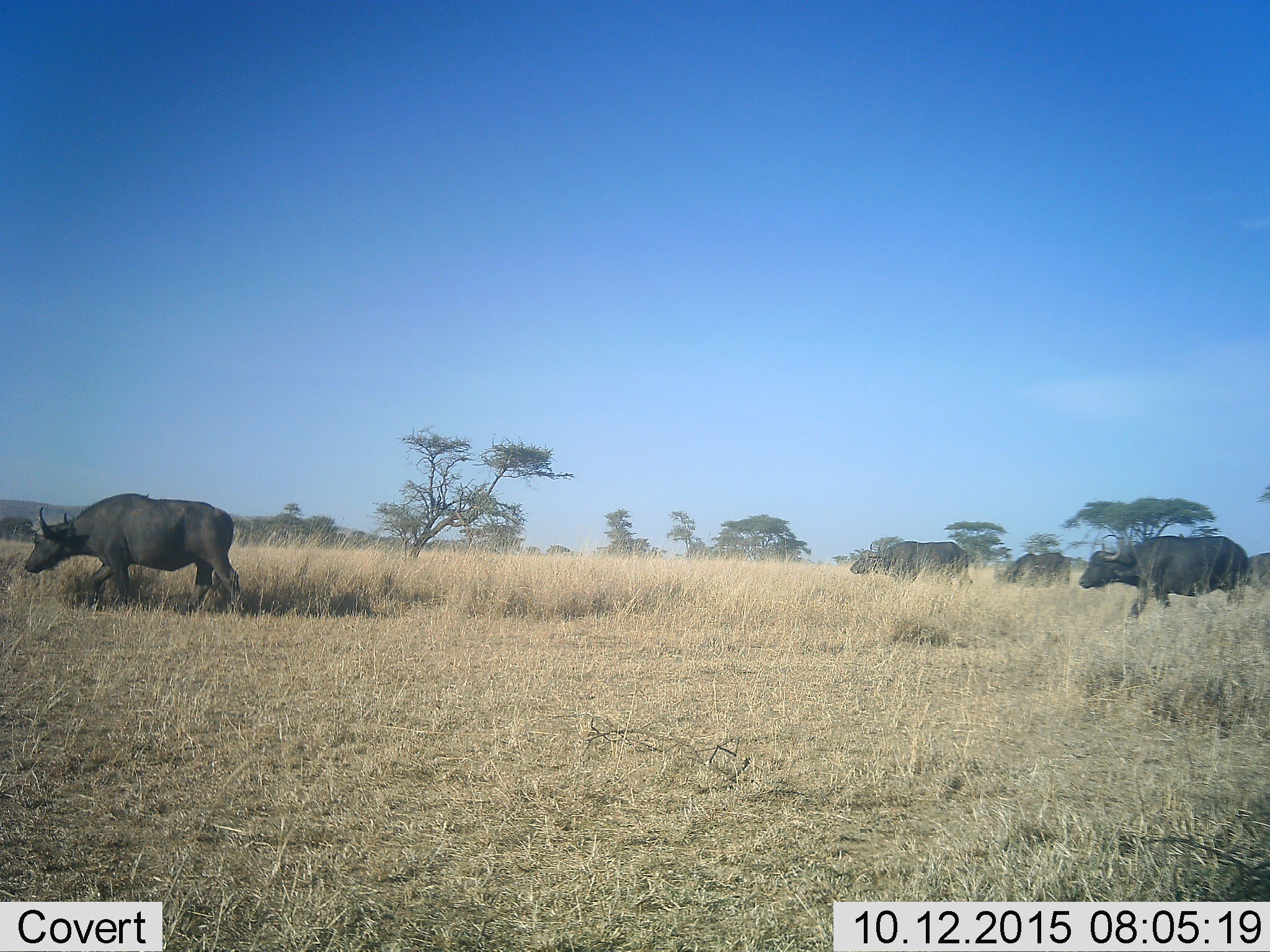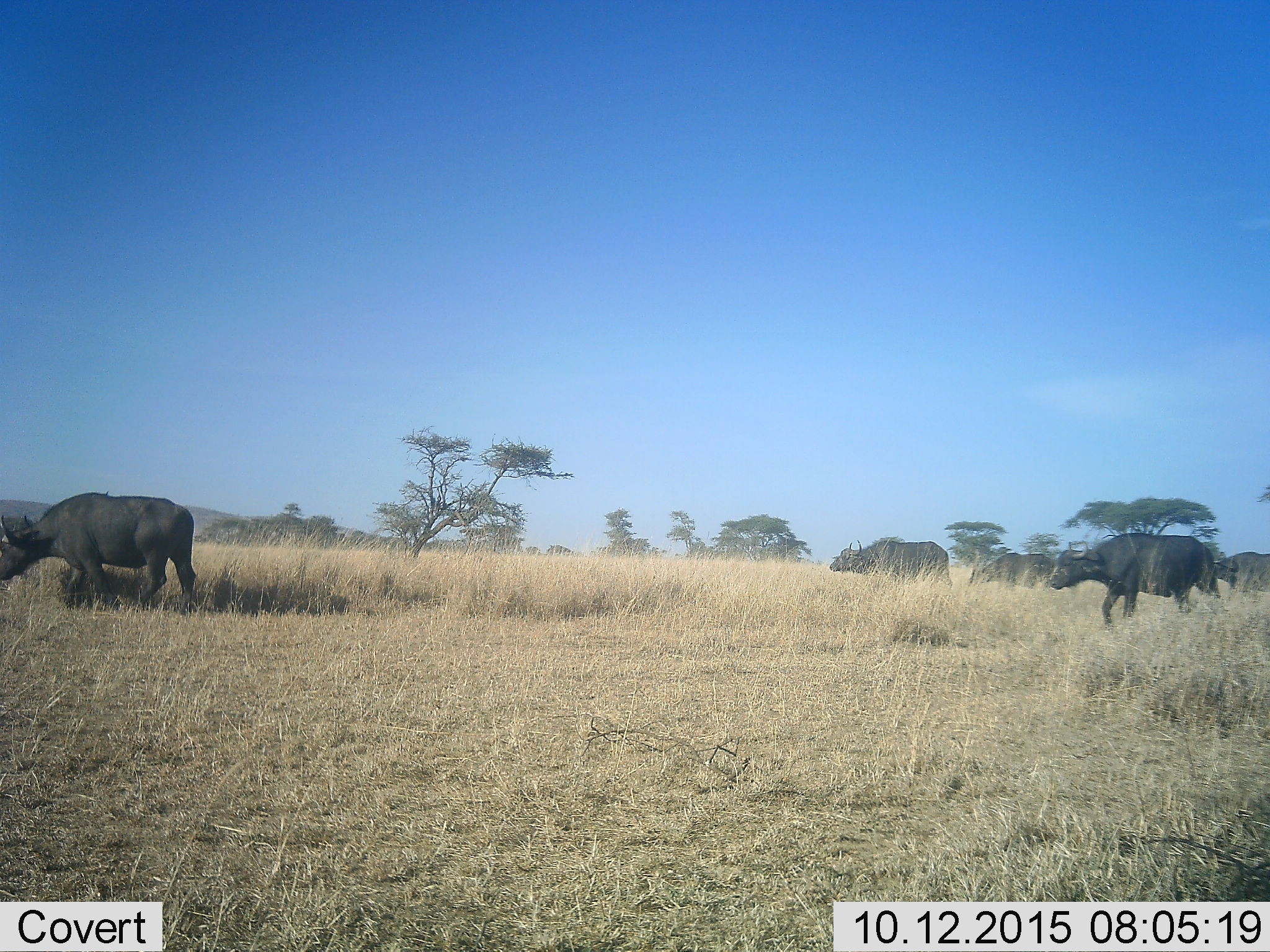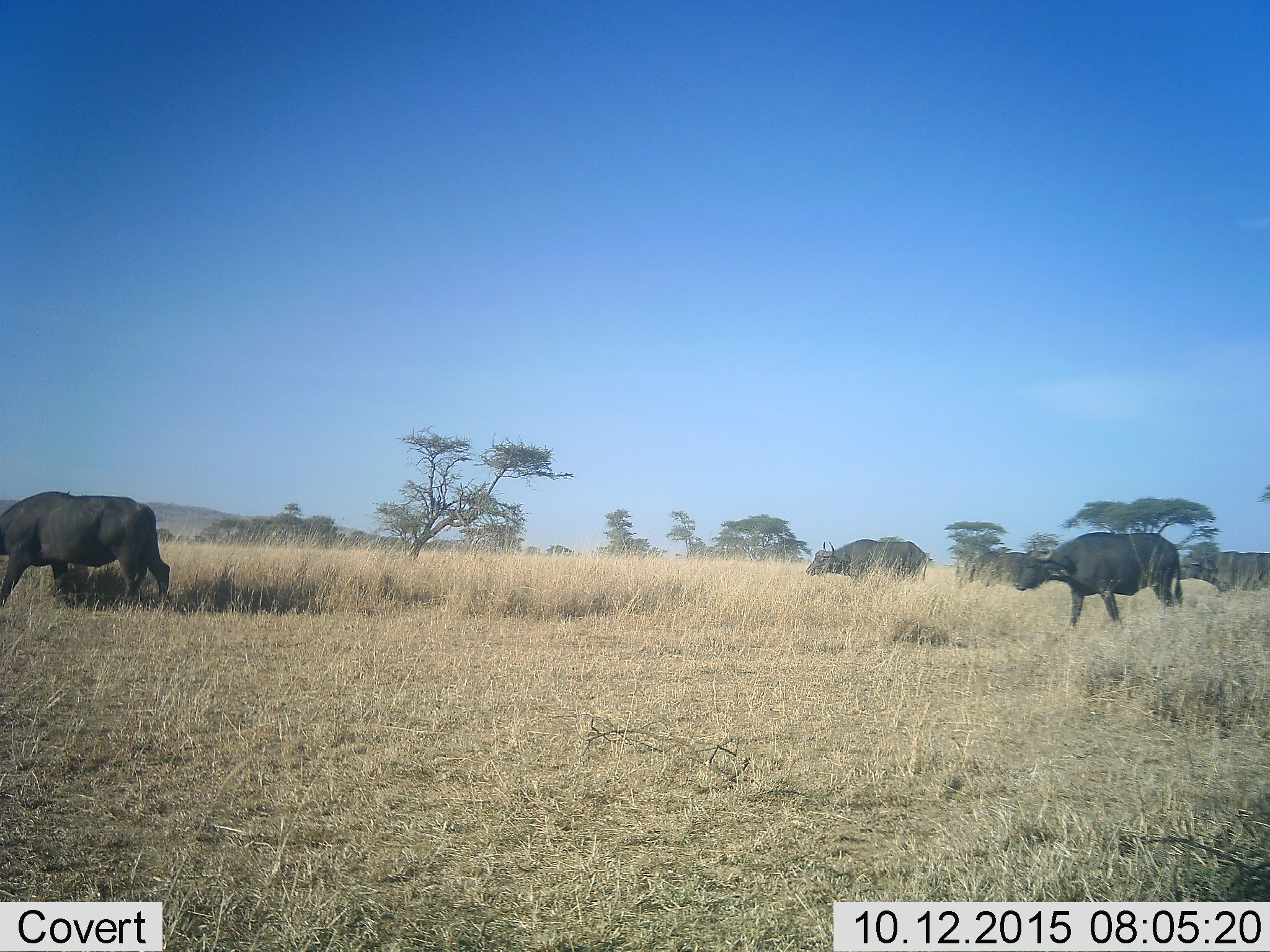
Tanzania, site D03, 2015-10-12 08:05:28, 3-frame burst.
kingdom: Animalia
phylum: Chordata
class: Mammalia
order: Artiodactyla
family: Bovidae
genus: Syncerus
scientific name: Syncerus caffer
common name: cape buffalo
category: buffalo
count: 5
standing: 0%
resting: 0%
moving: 100%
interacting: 0%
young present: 0%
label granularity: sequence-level